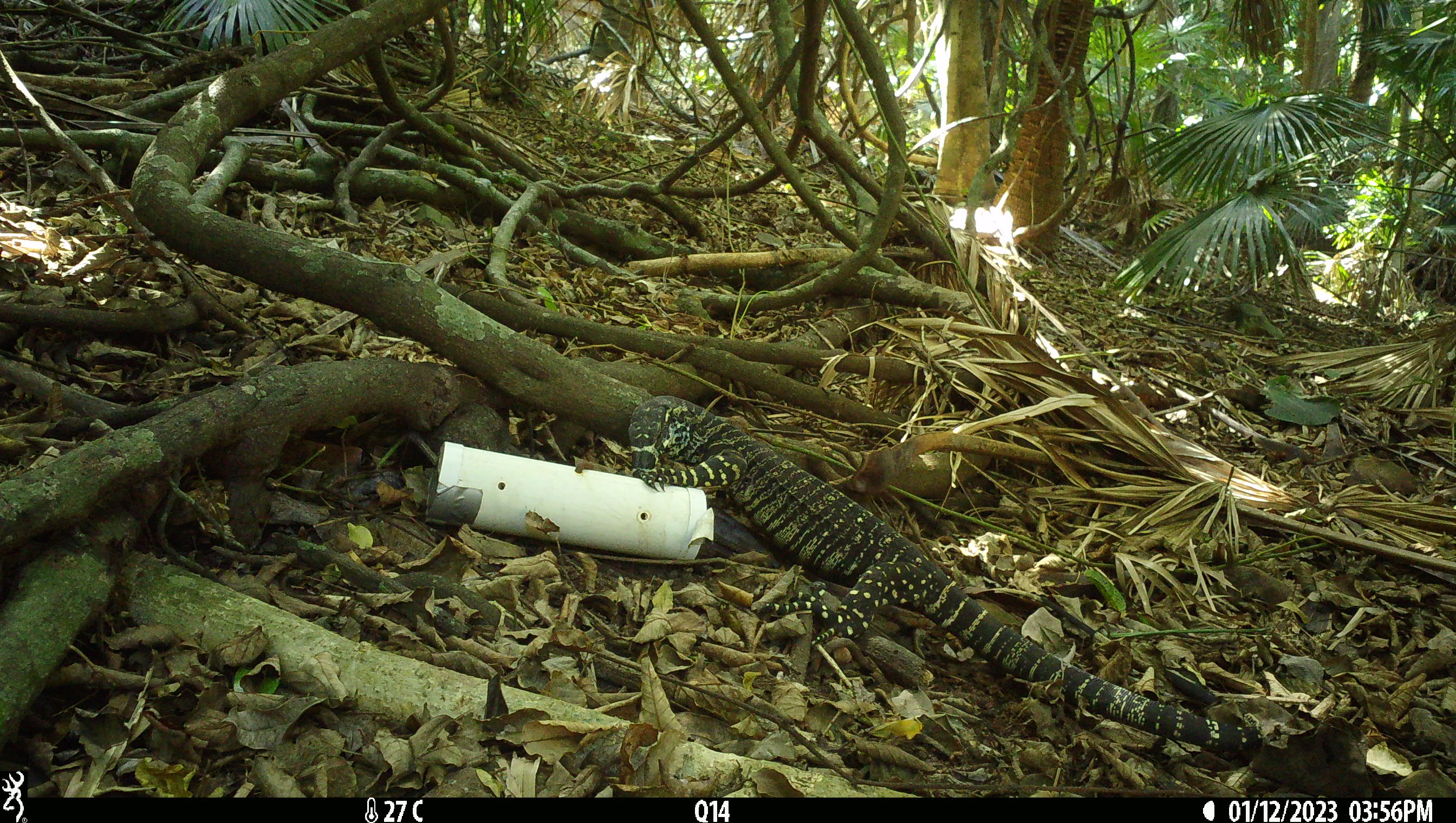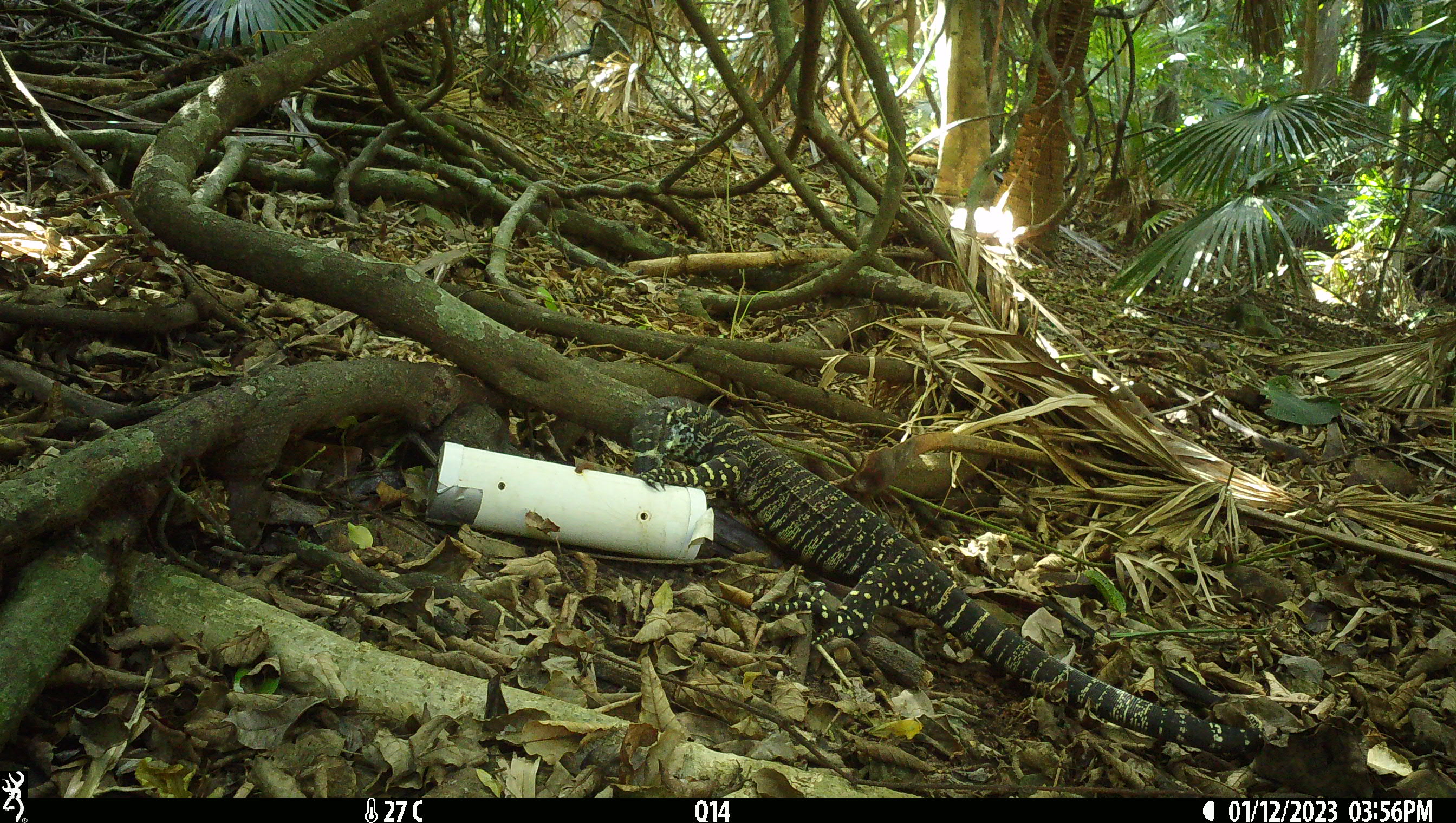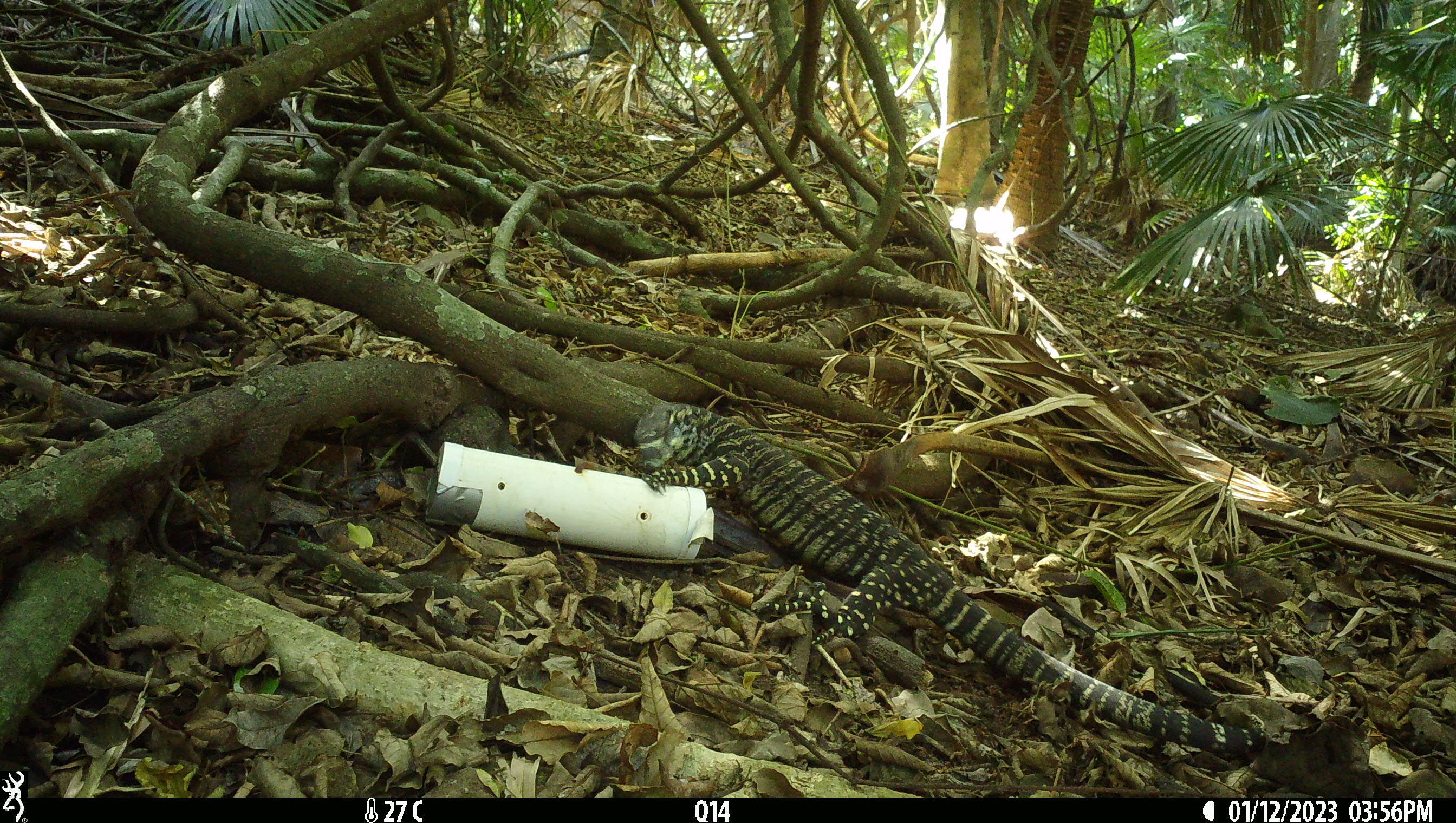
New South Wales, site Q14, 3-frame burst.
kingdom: Animalia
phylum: Chordata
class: Reptilia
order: Squamata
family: Varanidae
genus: Varanus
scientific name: Varanus varius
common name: lace monitor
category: goanna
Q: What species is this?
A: Goanna (lace monitor) (Varanus varius).